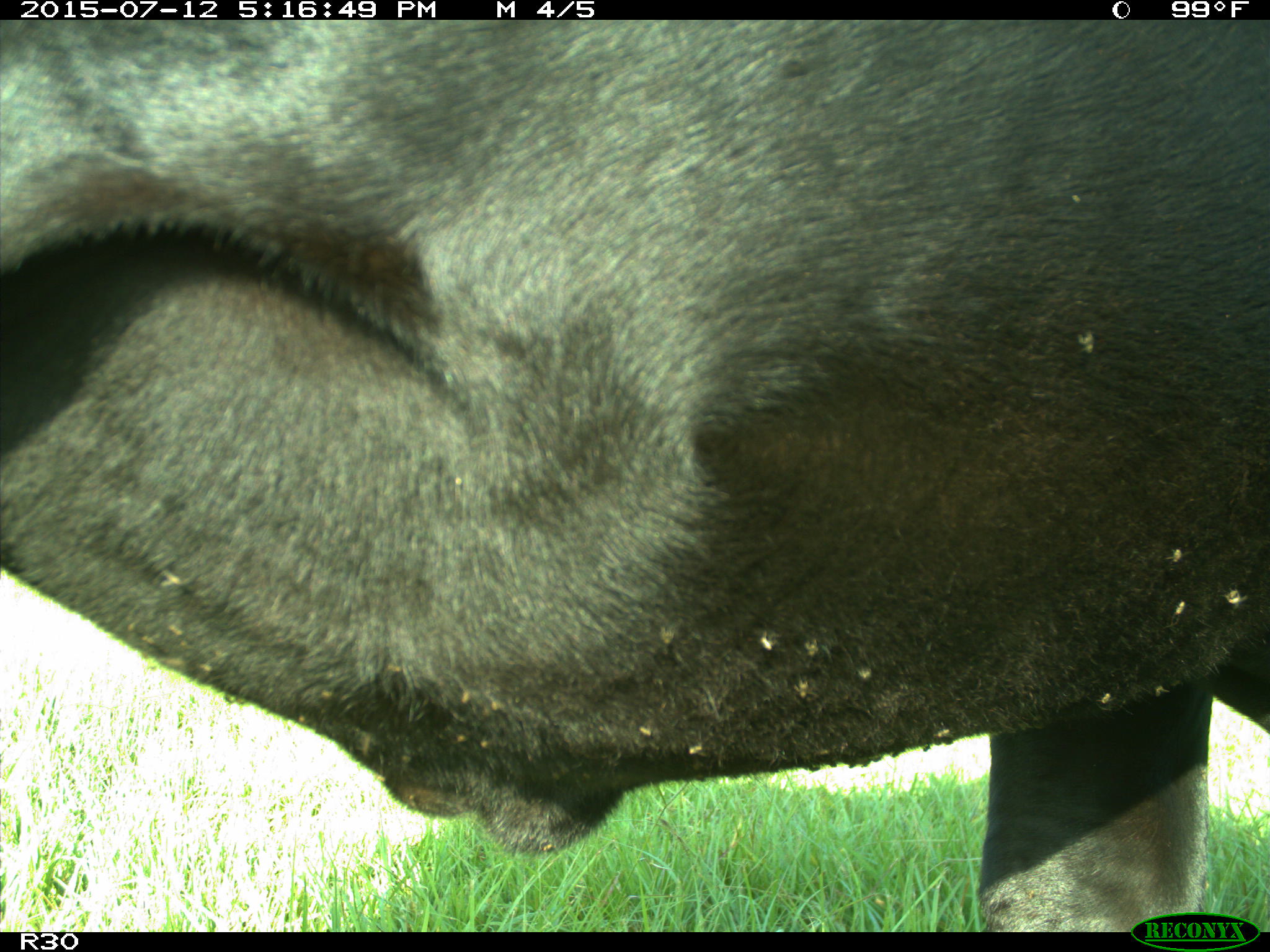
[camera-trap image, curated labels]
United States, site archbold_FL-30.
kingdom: Animalia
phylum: Chordata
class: Mammalia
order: Artiodactyla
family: Bovidae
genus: Bos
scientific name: Bos taurus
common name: domestic cow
Bos taurus (domestic cow).